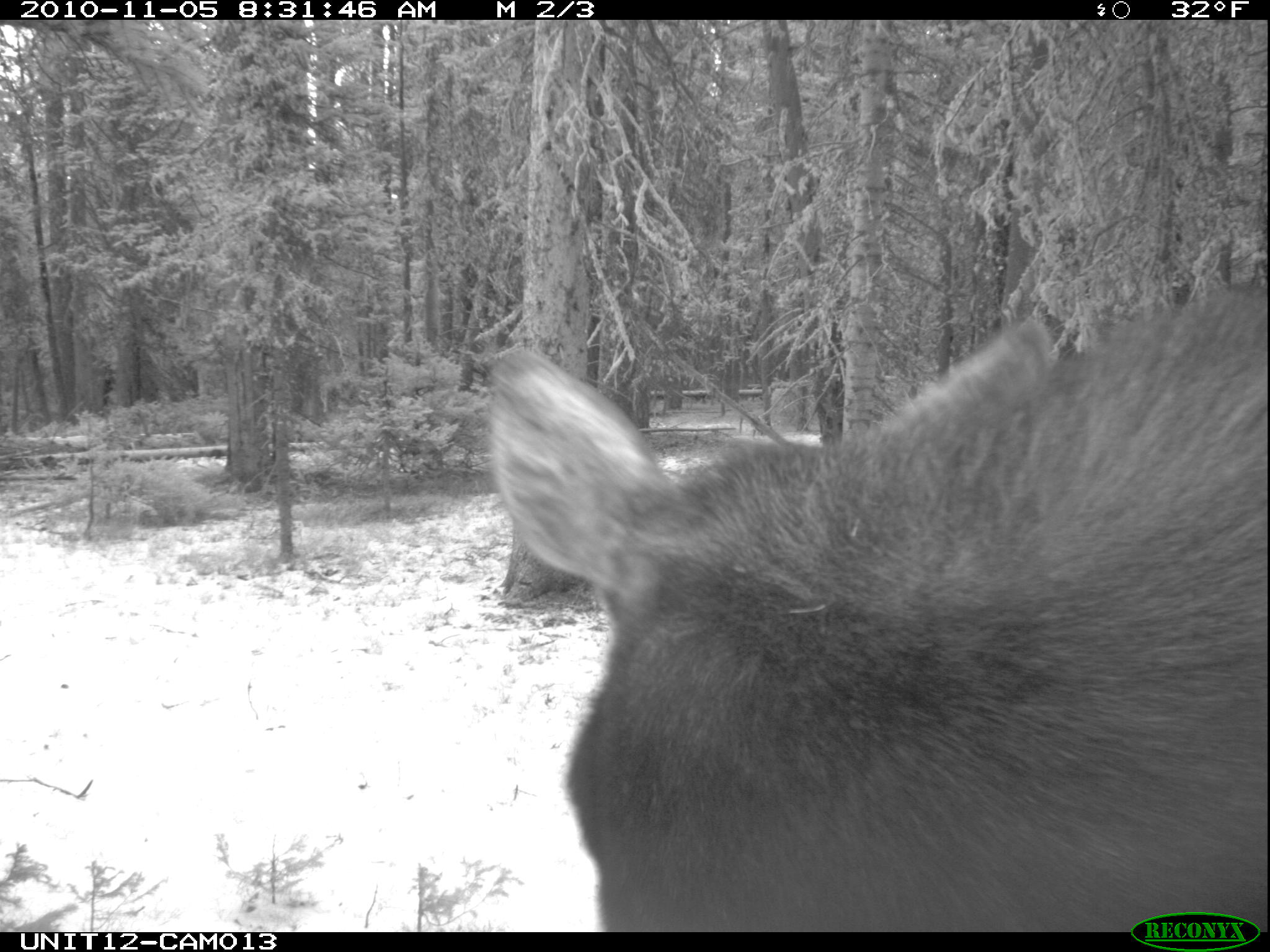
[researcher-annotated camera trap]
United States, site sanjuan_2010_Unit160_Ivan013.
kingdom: Animalia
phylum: Chordata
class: Mammalia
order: Artiodactyla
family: Cervidae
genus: Alces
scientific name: Alces alces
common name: moose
Alces alces (moose).